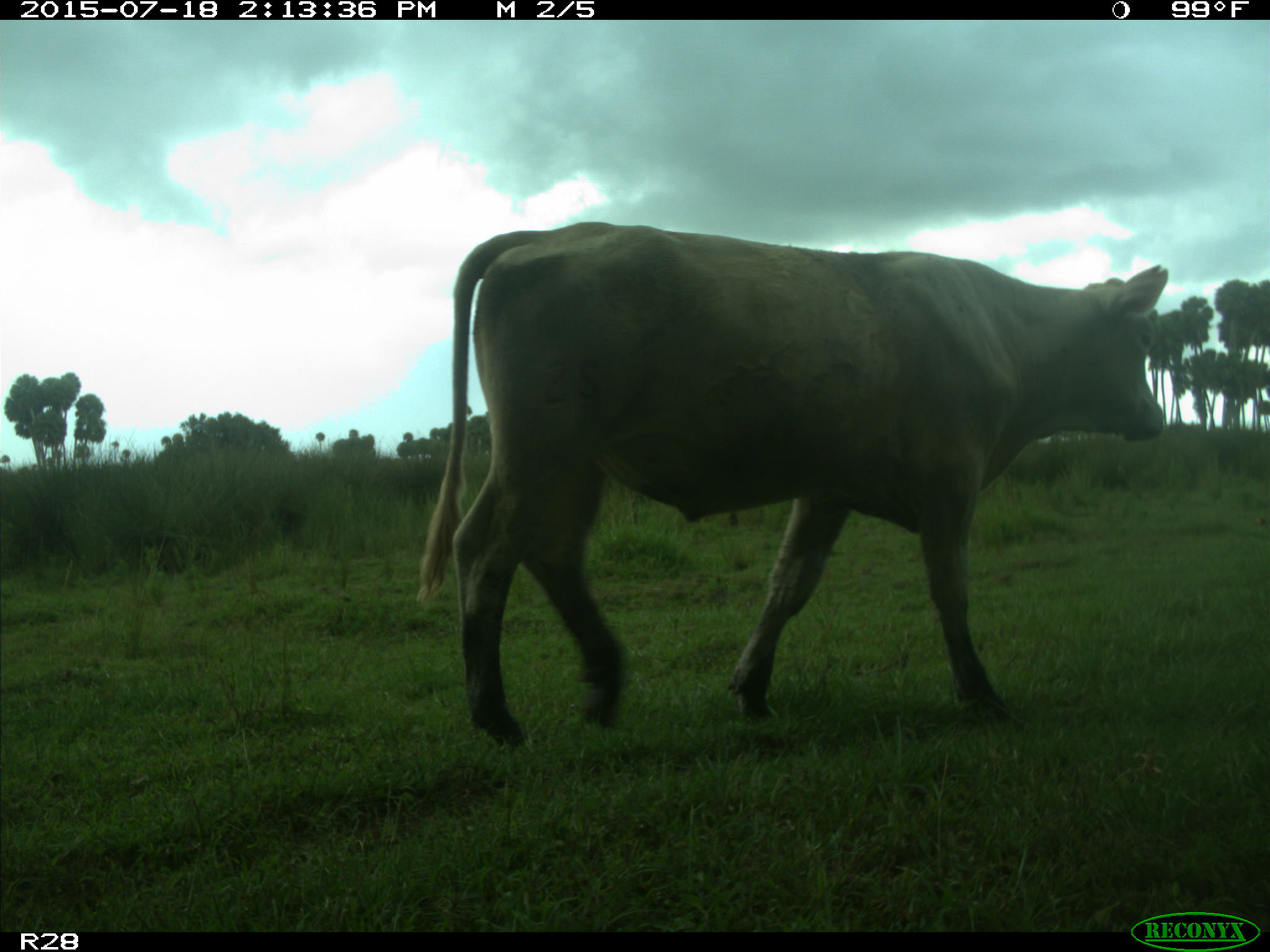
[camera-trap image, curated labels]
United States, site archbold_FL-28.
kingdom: Animalia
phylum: Chordata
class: Mammalia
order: Artiodactyla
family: Bovidae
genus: Bos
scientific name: Bos taurus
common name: domestic cow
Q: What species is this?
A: Bos taurus (domestic cow).